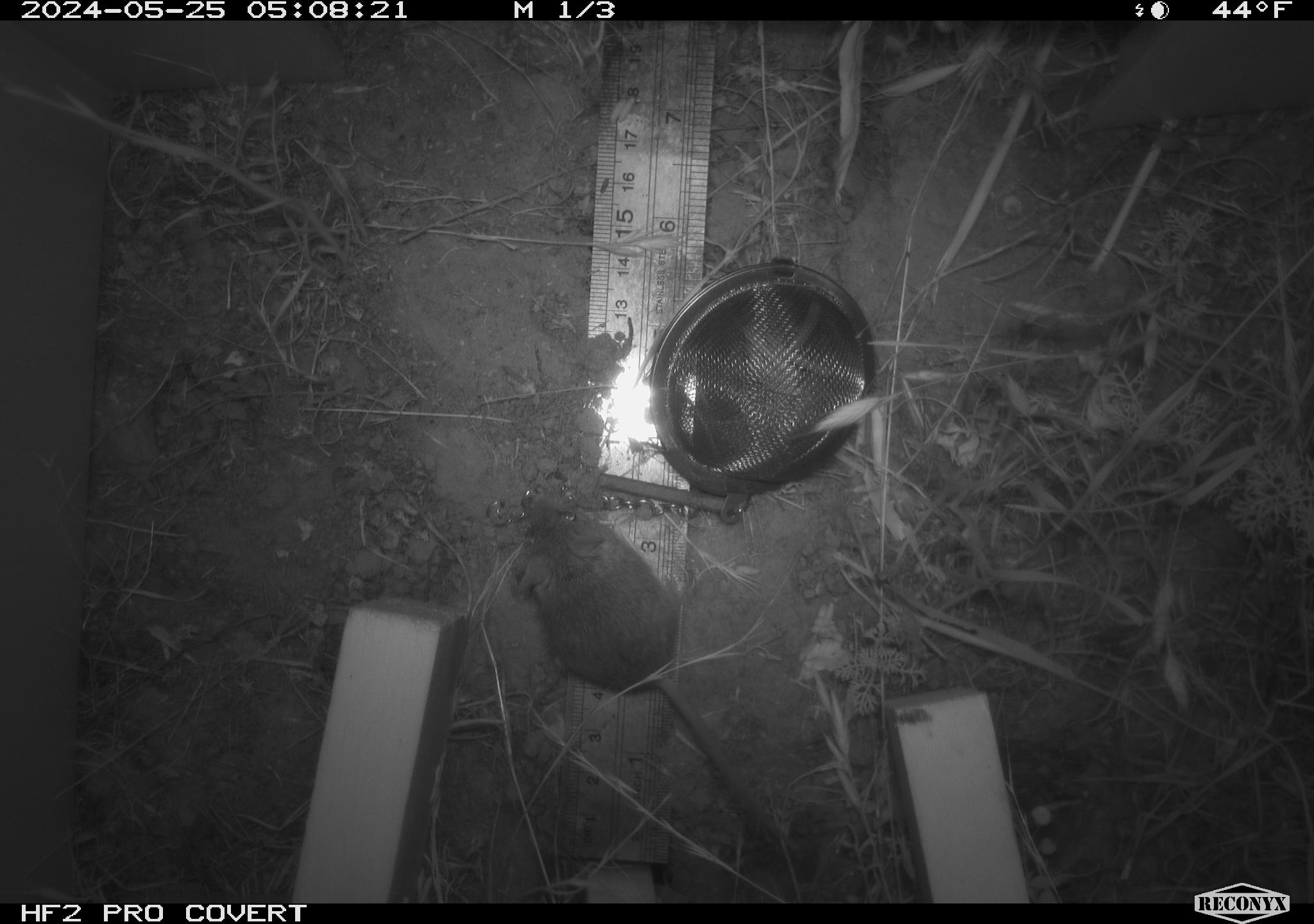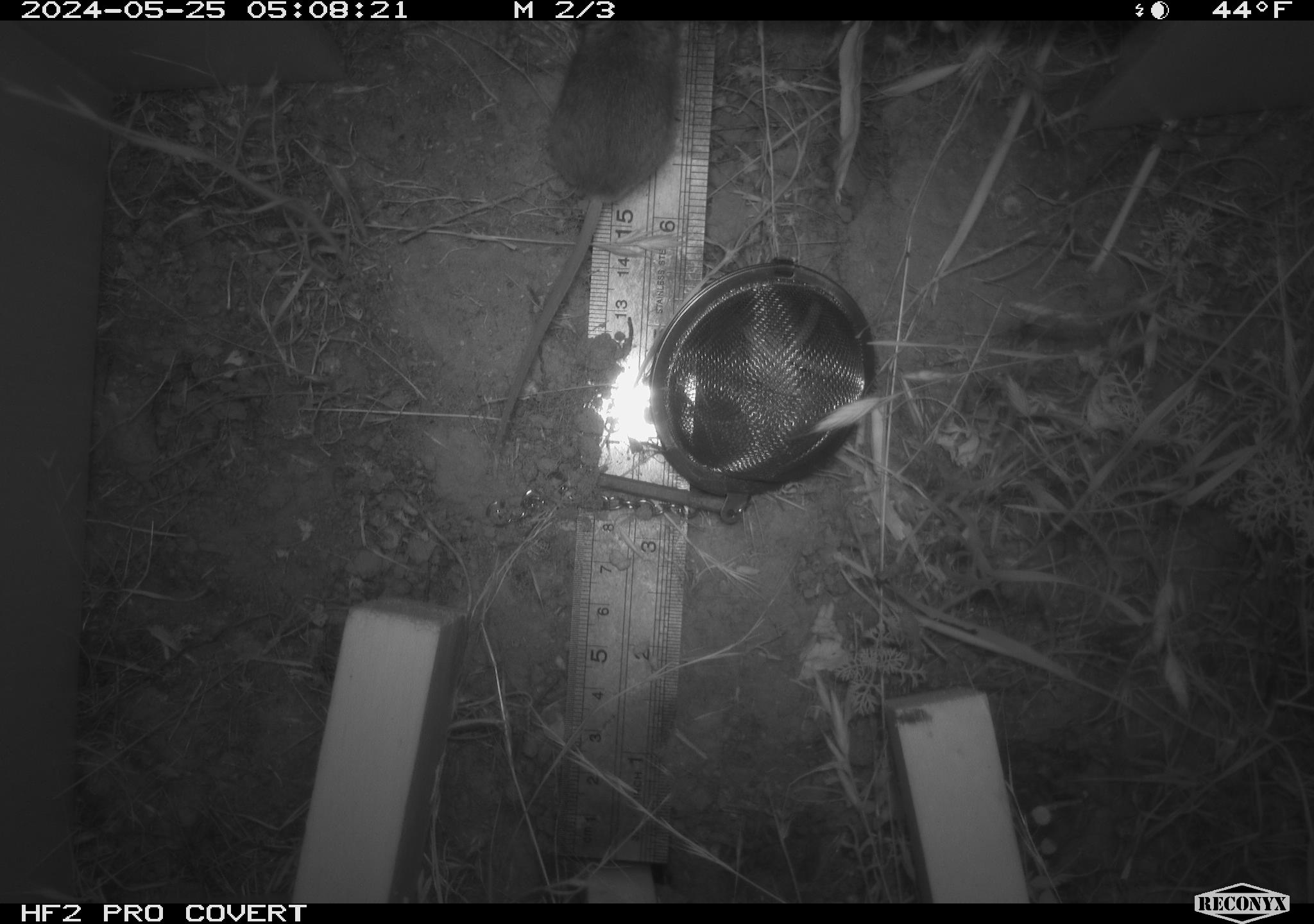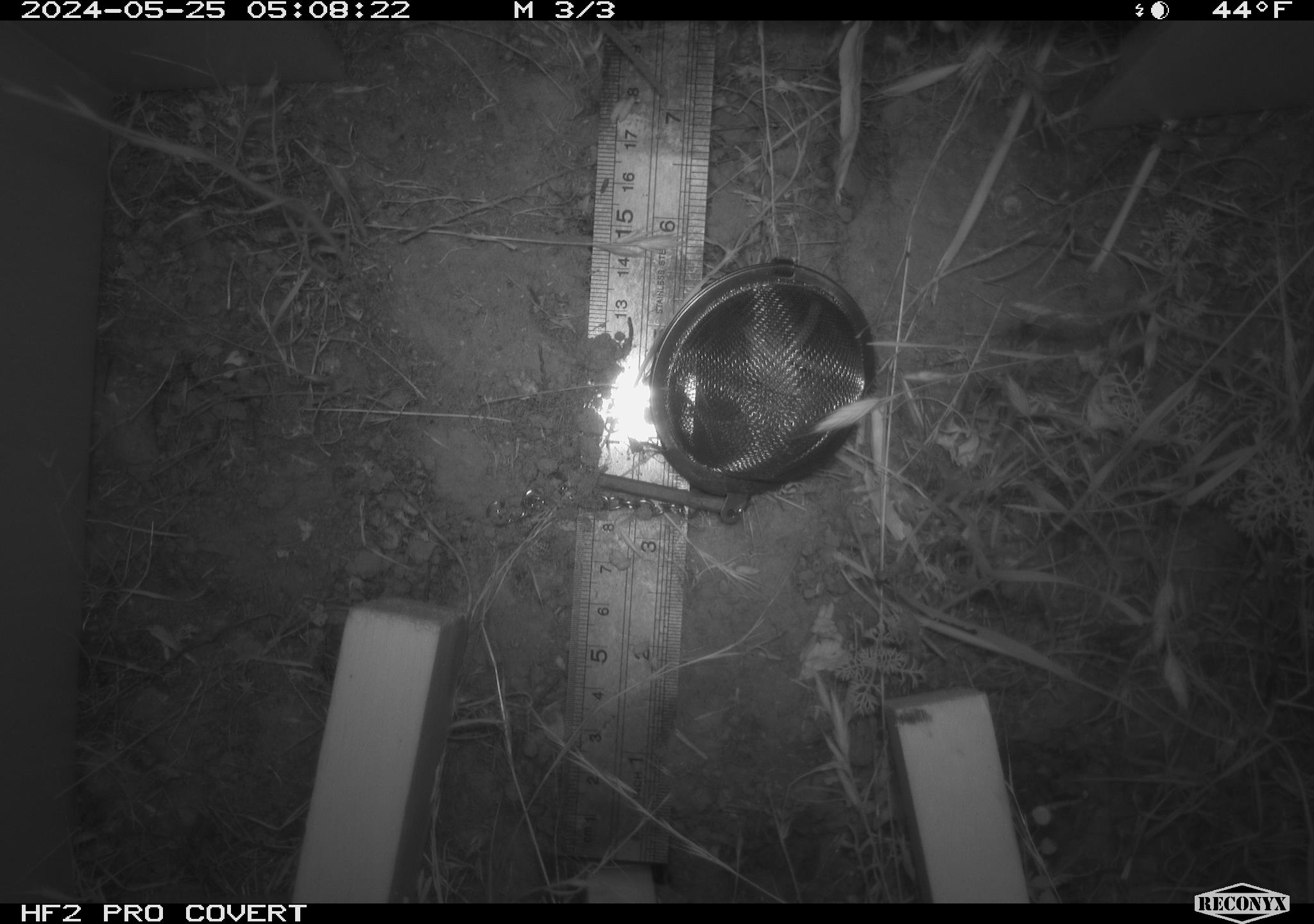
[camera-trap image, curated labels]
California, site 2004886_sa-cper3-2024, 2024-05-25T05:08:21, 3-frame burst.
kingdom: Animalia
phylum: Chordata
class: Mammalia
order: Rodentia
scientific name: Rodentia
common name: rodent